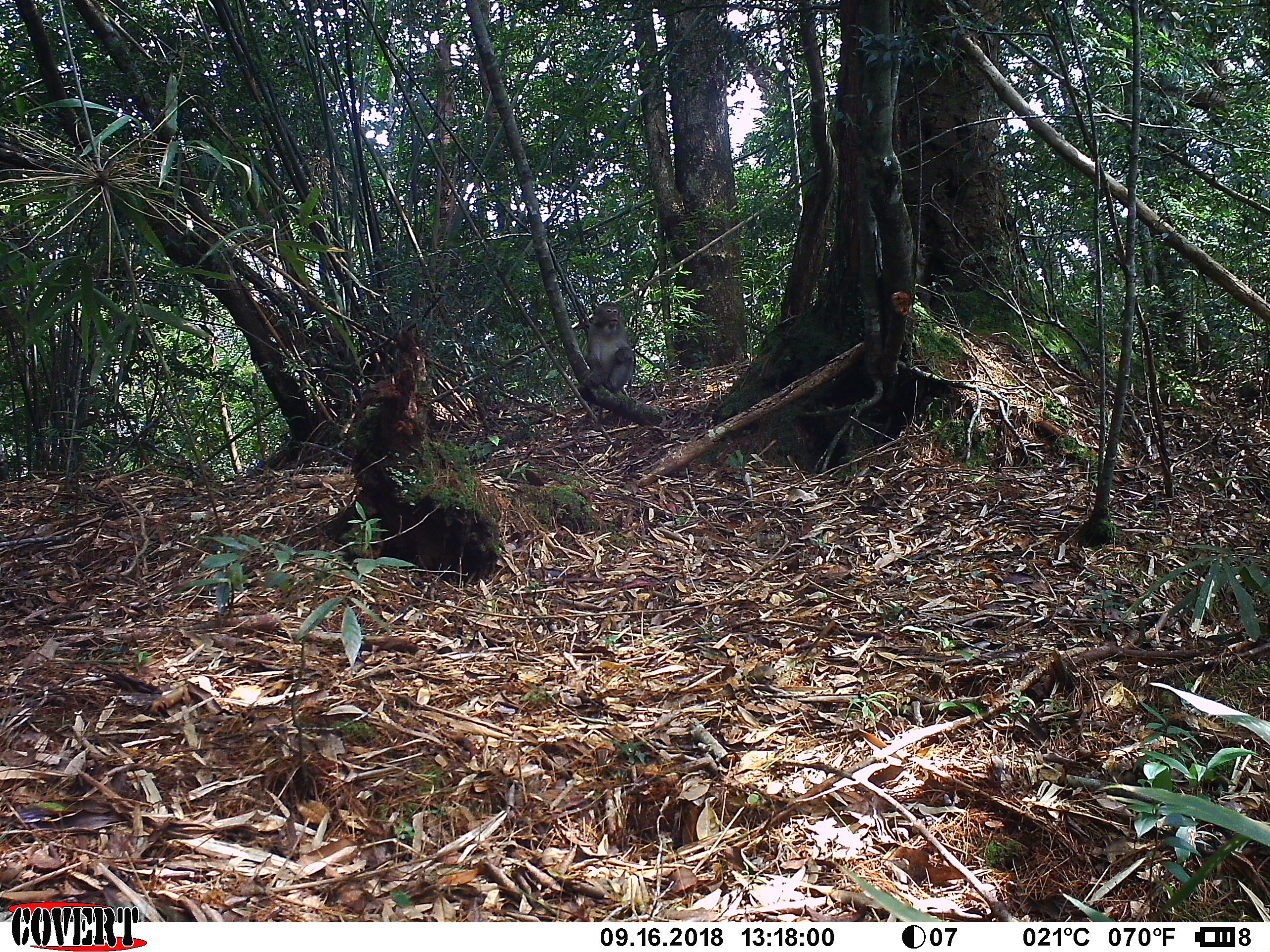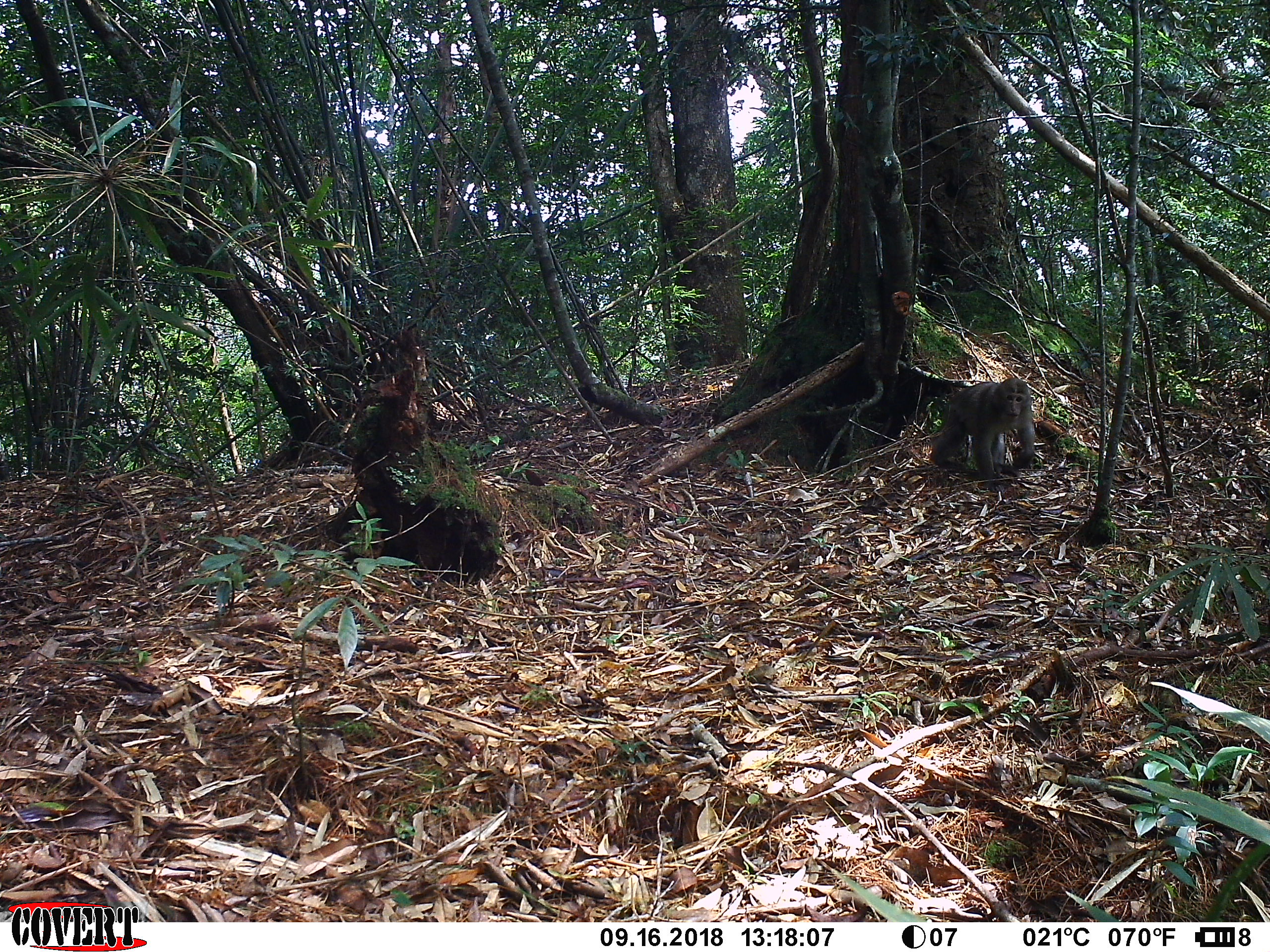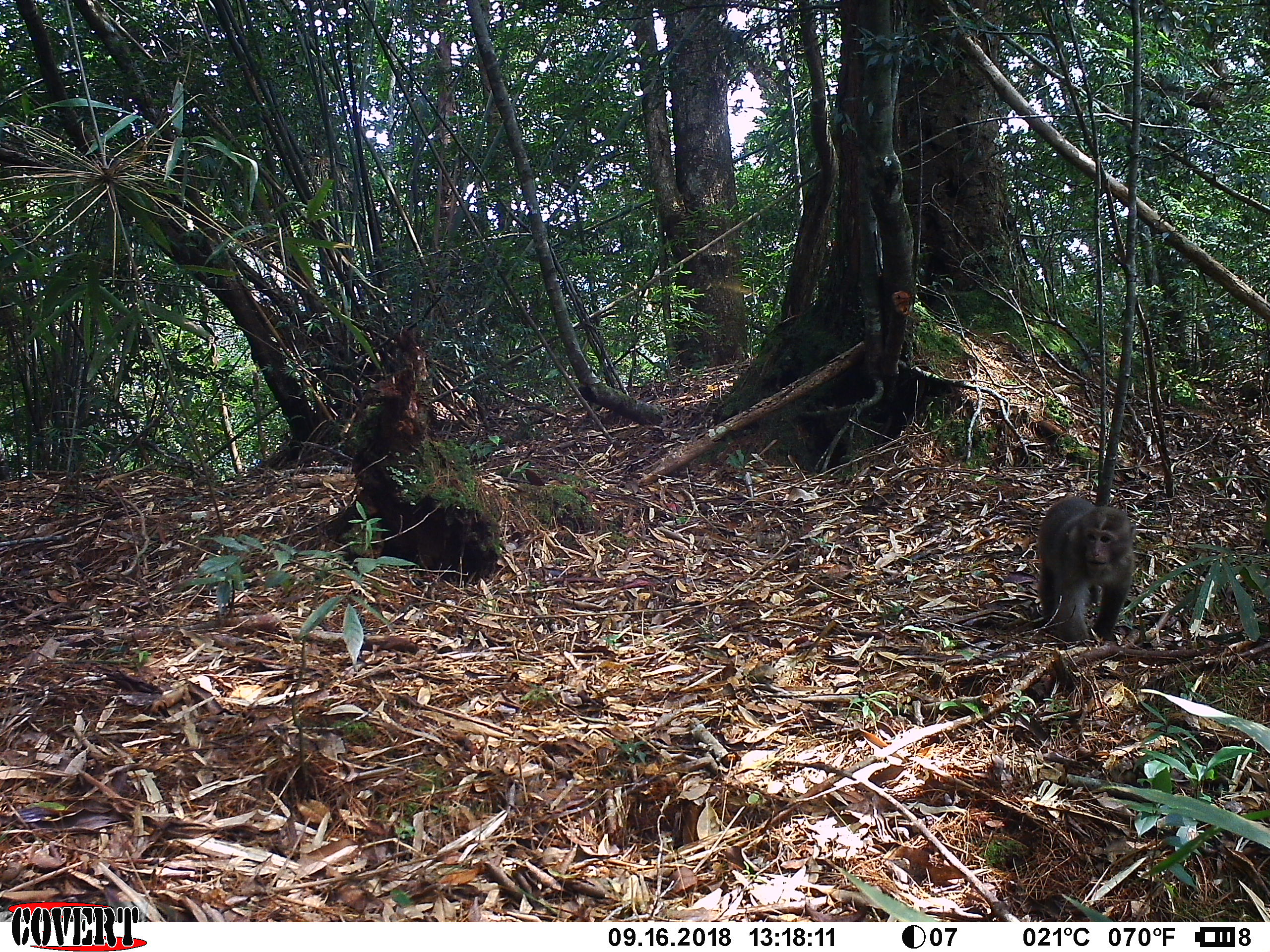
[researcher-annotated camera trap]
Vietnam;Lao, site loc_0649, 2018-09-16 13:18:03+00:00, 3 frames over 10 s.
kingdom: Animalia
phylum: Chordata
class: Mammalia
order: Primates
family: Cercopithecidae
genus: Macaca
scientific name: Macaca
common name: macaques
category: assam or rhesus macaque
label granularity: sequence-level